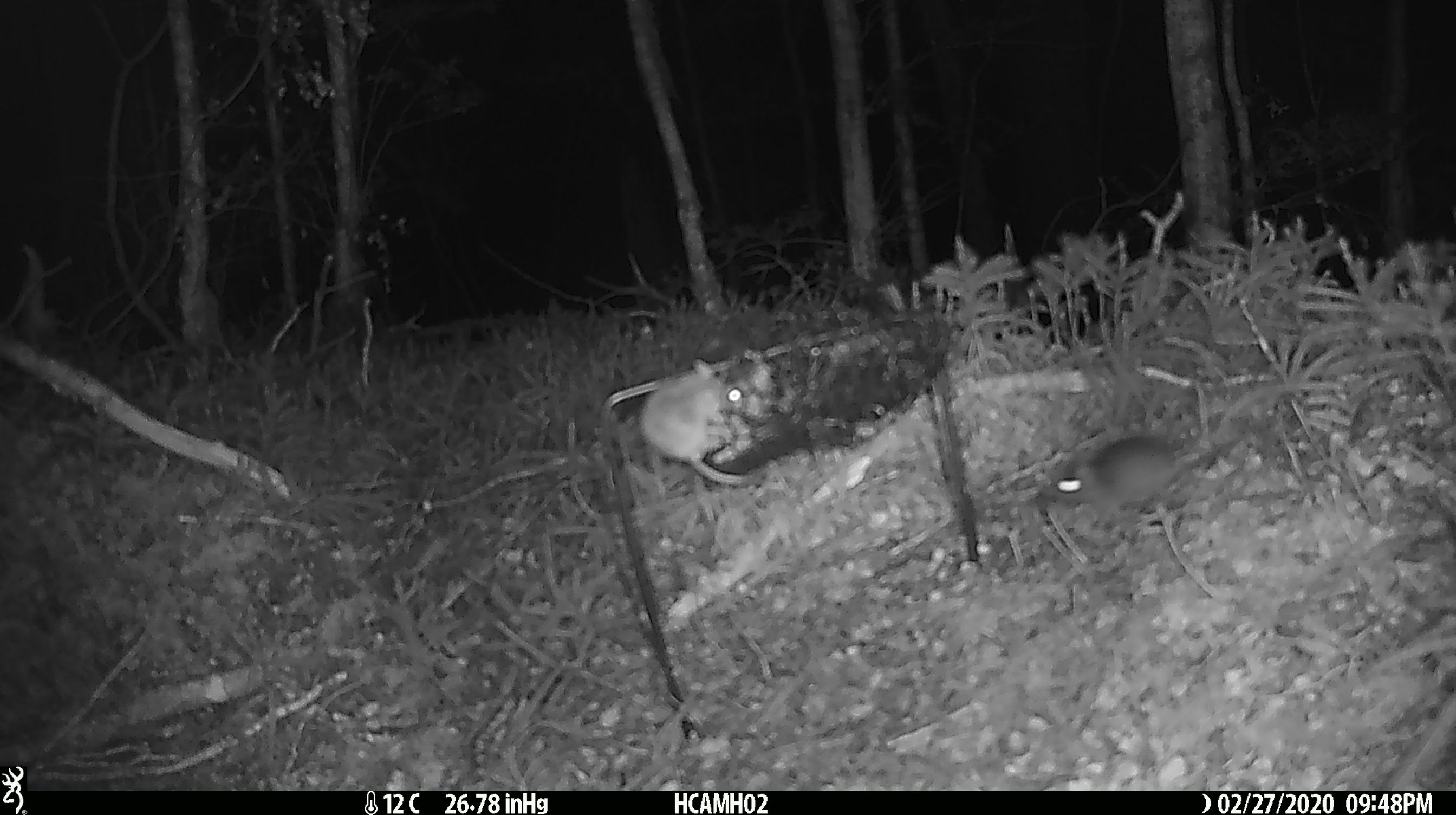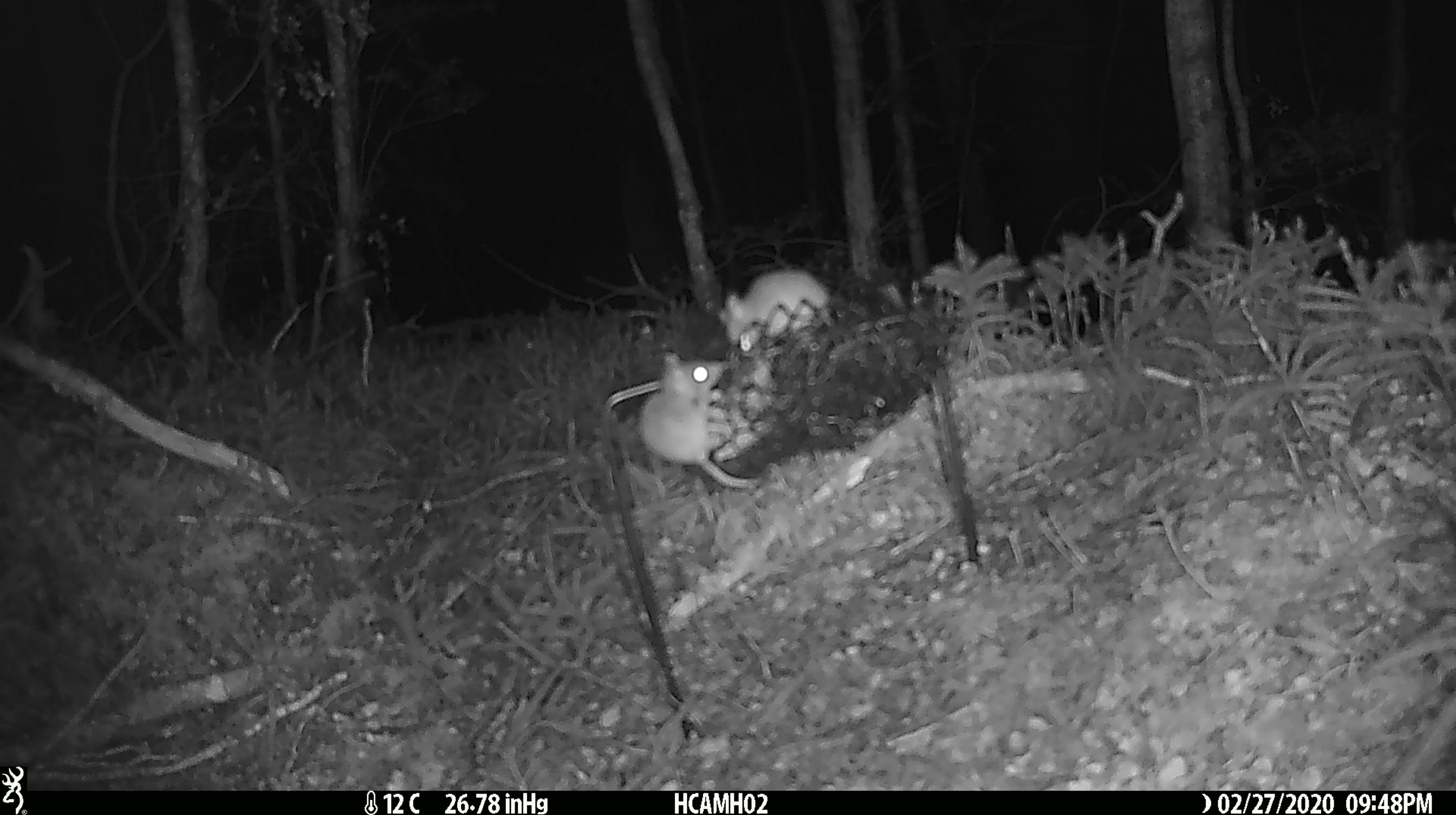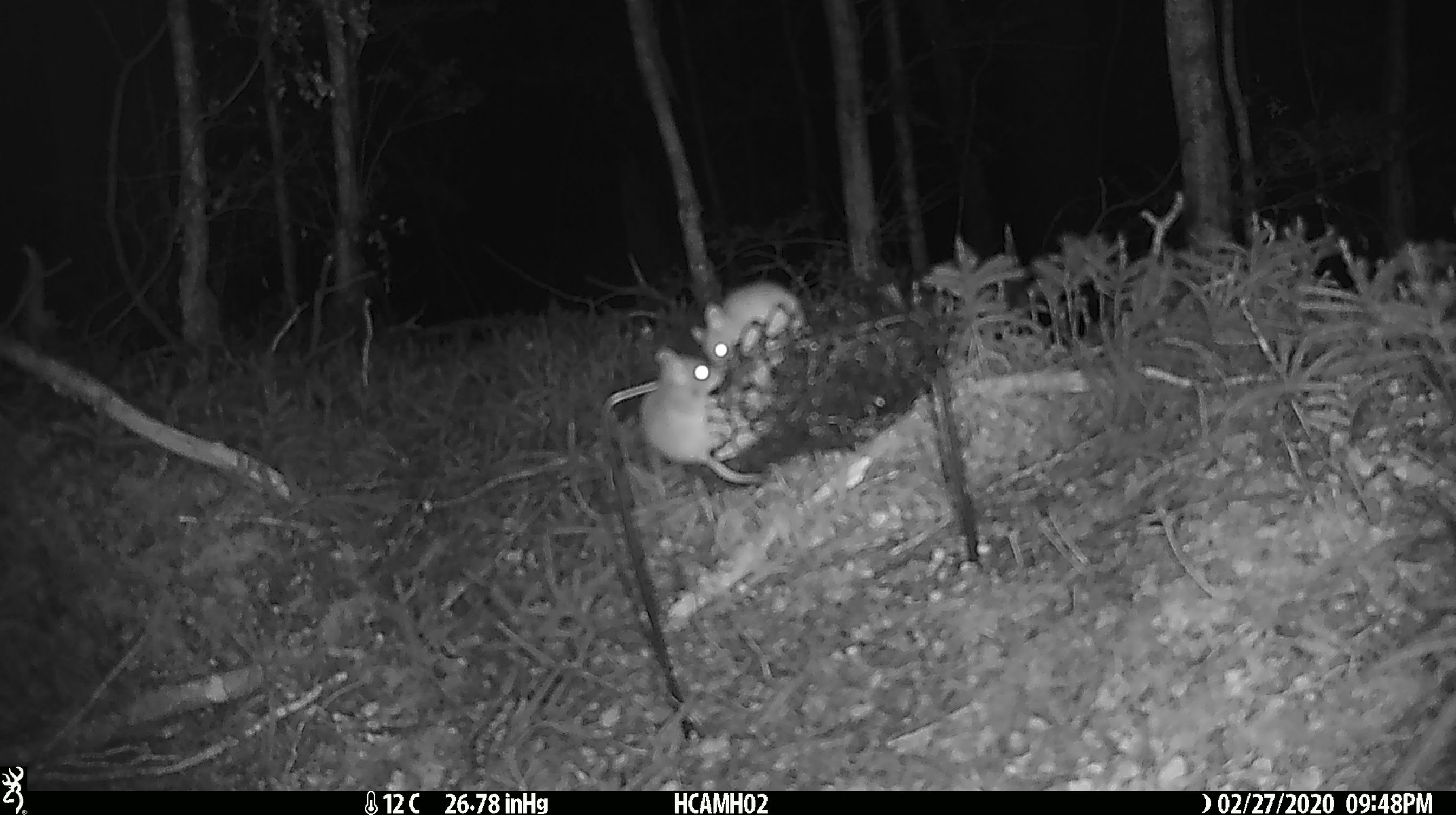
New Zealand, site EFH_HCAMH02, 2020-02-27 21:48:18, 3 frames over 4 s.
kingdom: Animalia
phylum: Chordata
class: Mammalia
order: Rodentia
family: Muridae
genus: Mus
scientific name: Mus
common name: mouse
Mouse (Mus).